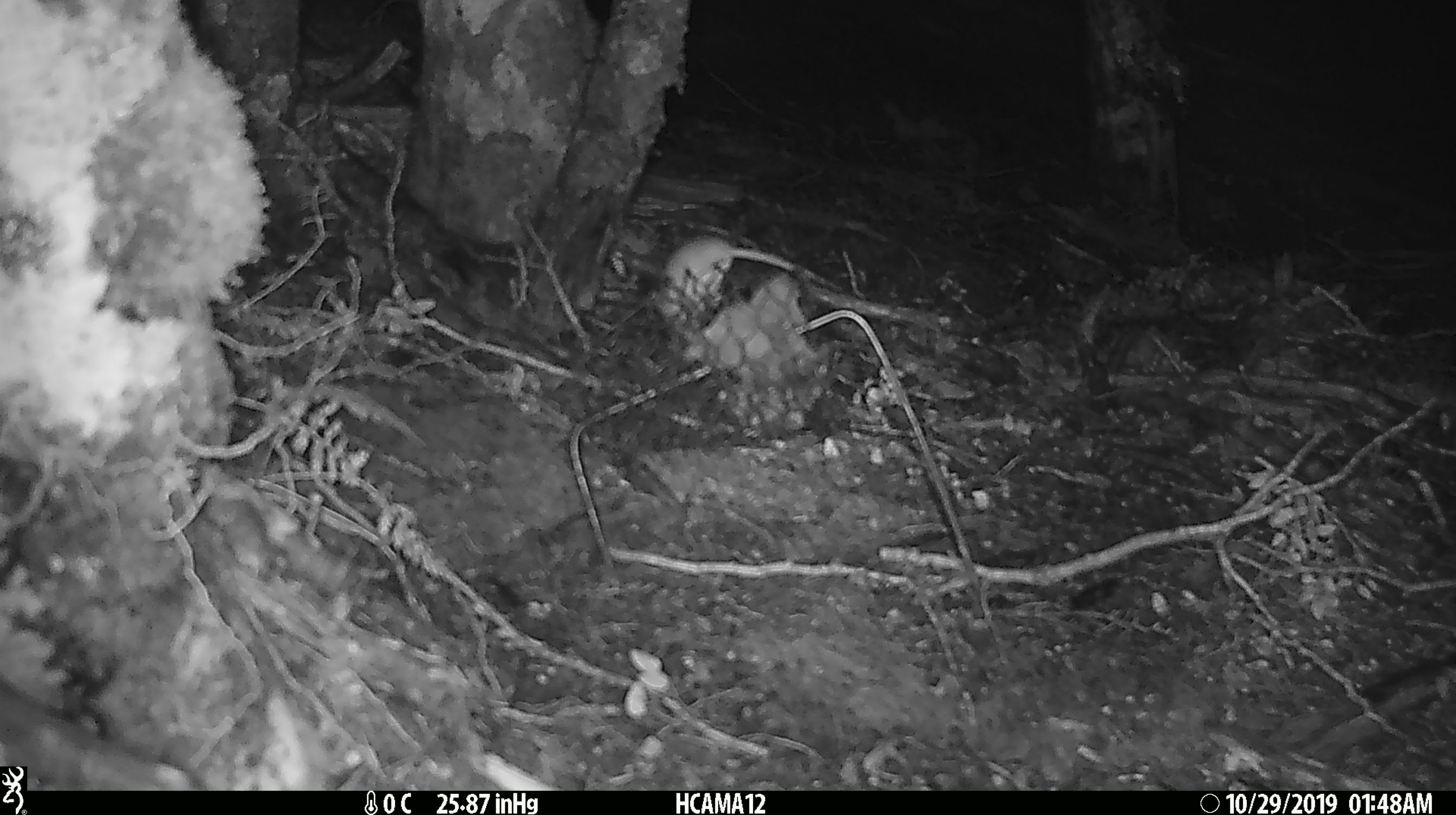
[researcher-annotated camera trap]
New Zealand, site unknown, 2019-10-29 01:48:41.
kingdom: Animalia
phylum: Chordata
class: Mammalia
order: Rodentia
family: Muridae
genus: Mus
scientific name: Mus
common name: mouse